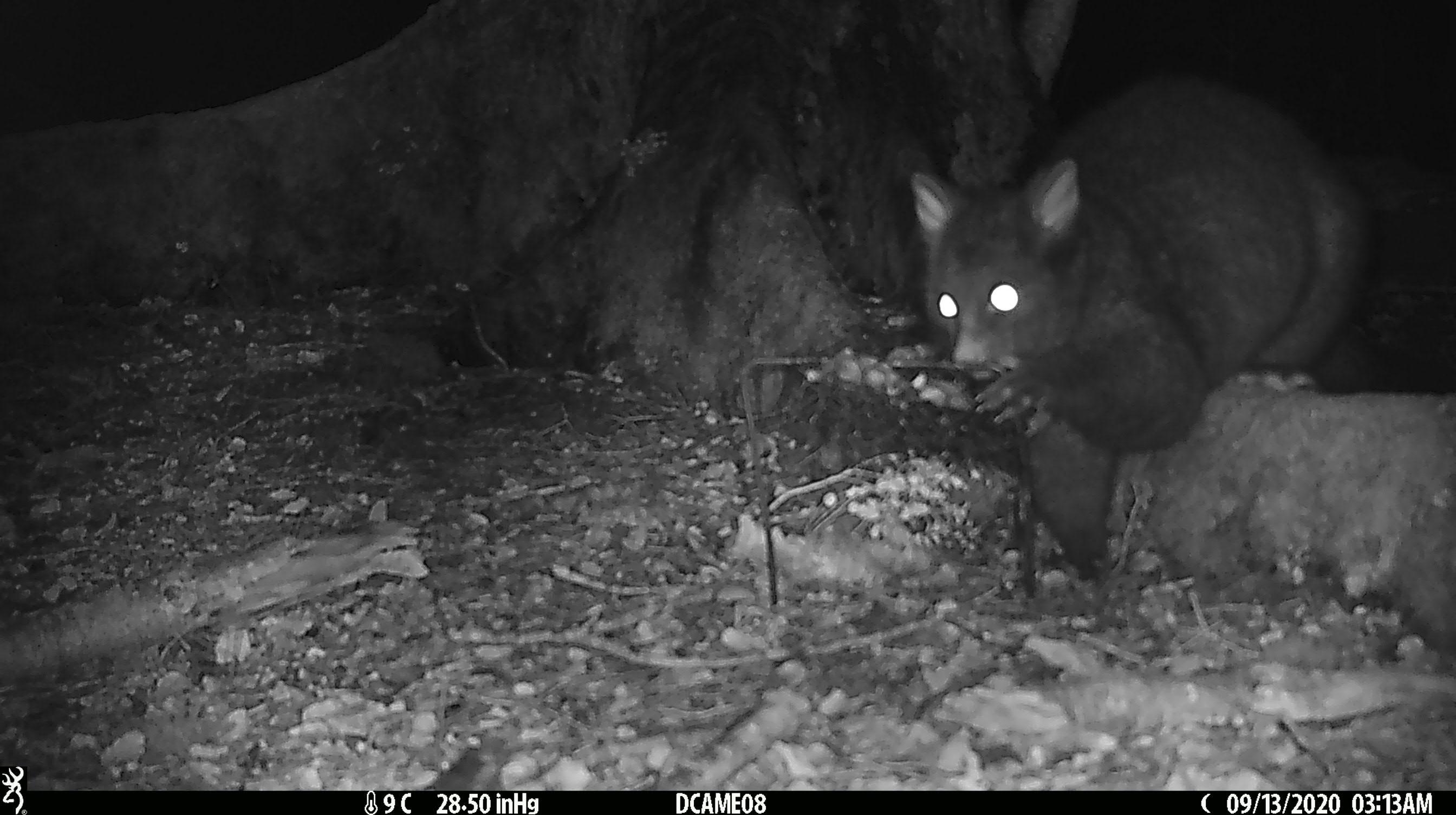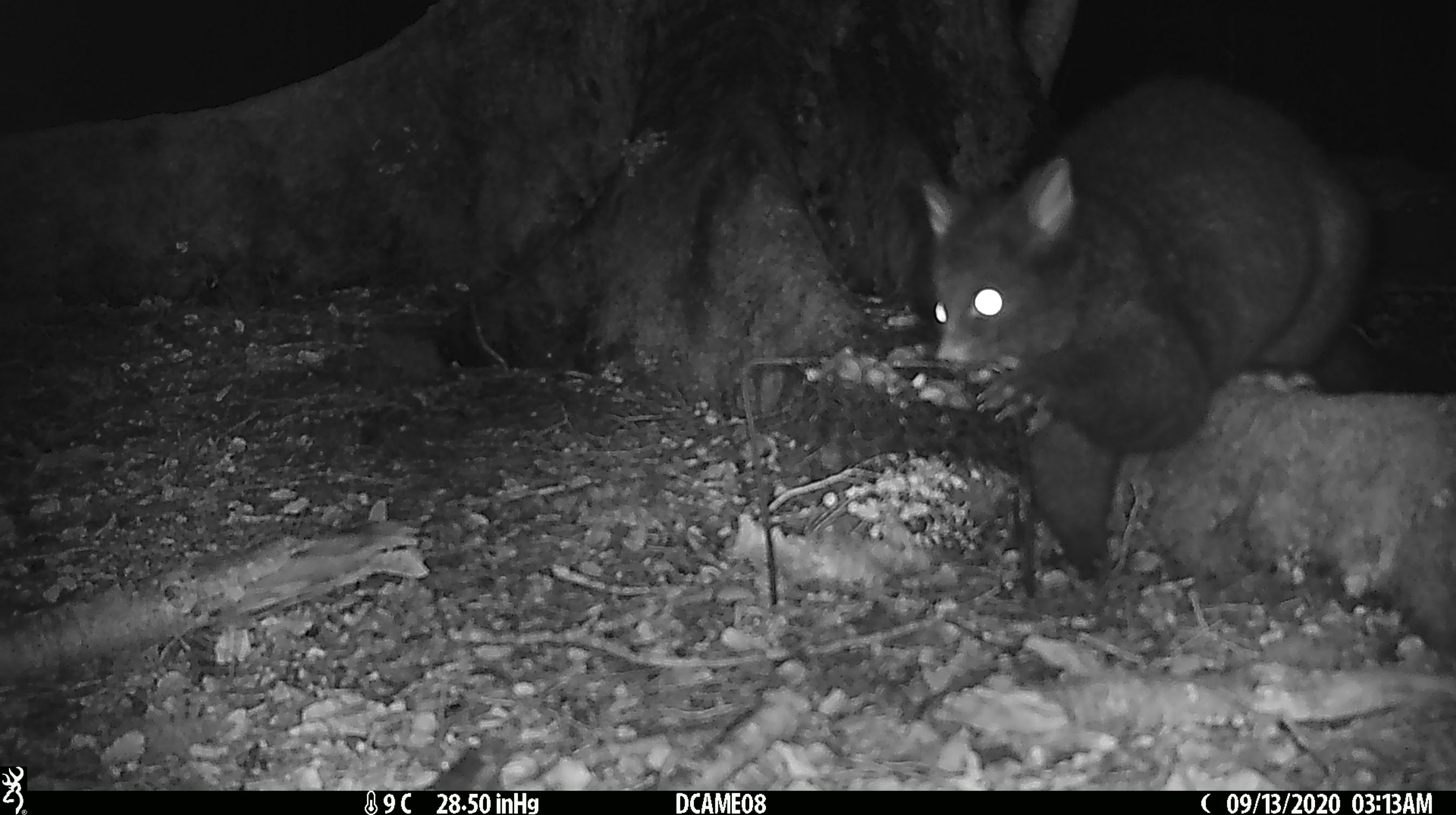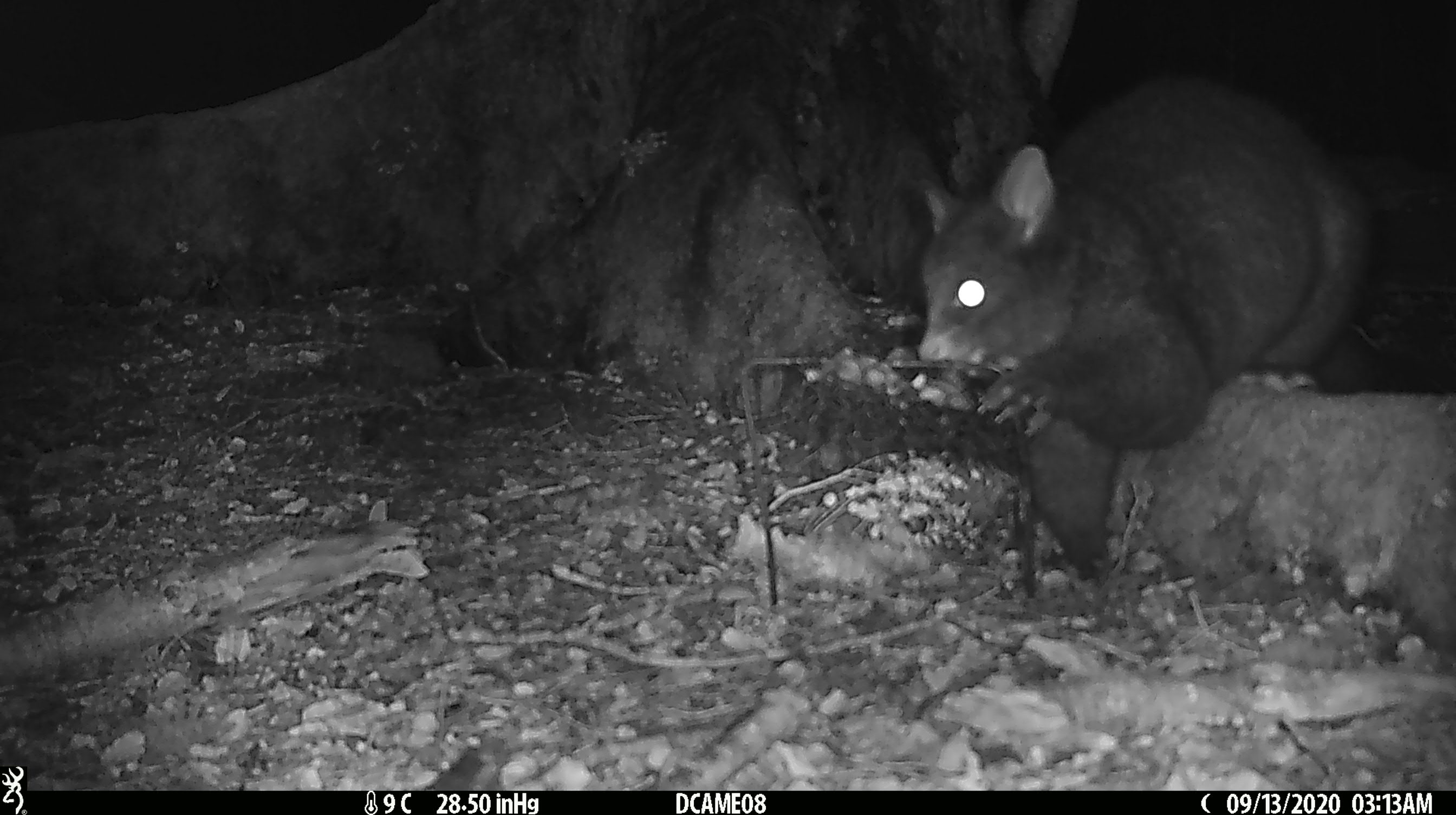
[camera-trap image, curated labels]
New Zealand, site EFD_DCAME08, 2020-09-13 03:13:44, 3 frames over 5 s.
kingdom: Animalia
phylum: Chordata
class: Mammalia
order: Diprotodontia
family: Phalangeridae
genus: Trichosurus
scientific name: Trichosurus vulpecula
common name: common brushtail possum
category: possum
Possum (common brushtail possum) (Trichosurus vulpecula).